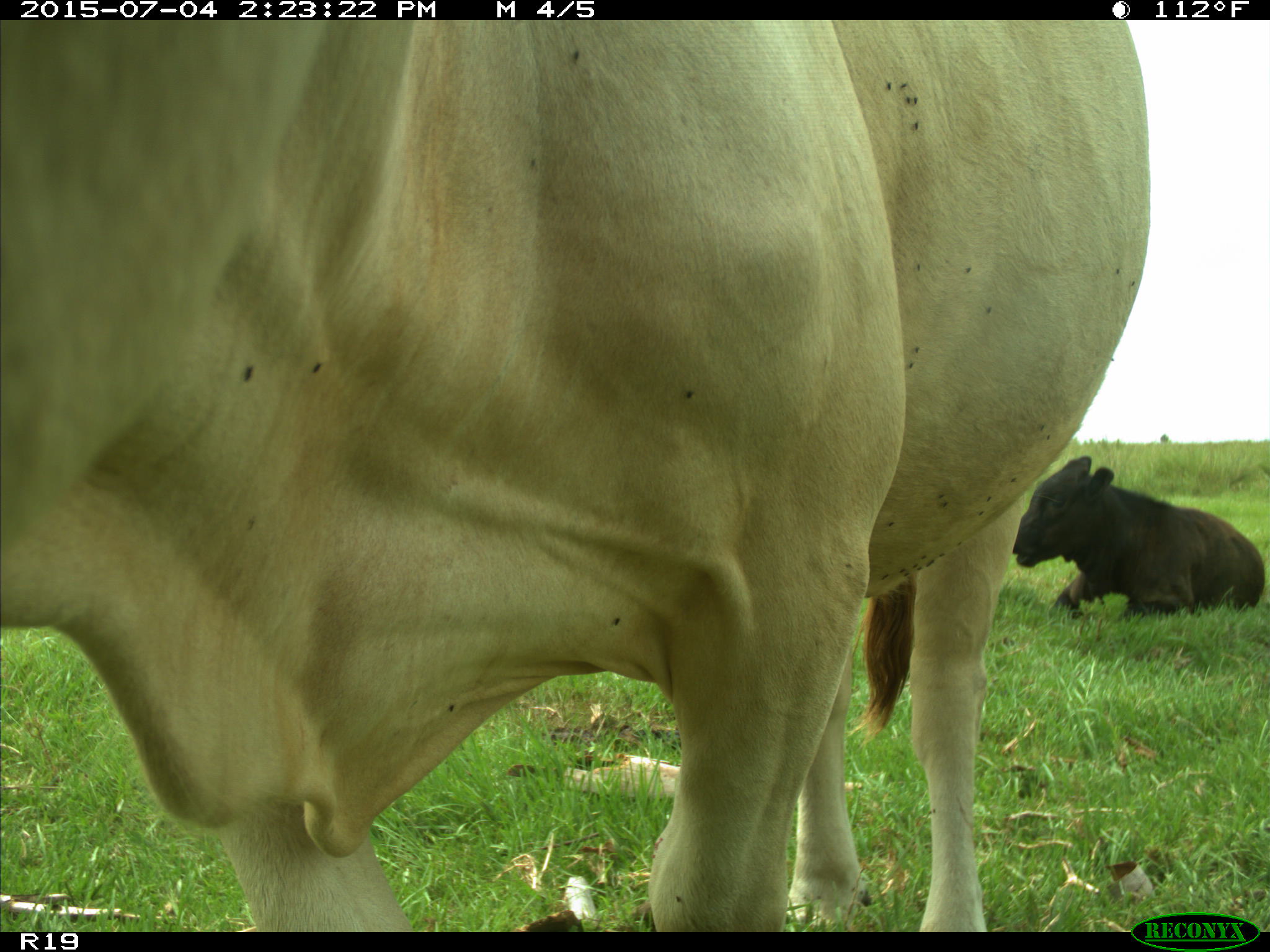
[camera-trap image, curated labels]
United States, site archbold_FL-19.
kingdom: Animalia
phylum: Chordata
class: Mammalia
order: Artiodactyla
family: Bovidae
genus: Bos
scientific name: Bos taurus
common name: domestic cow